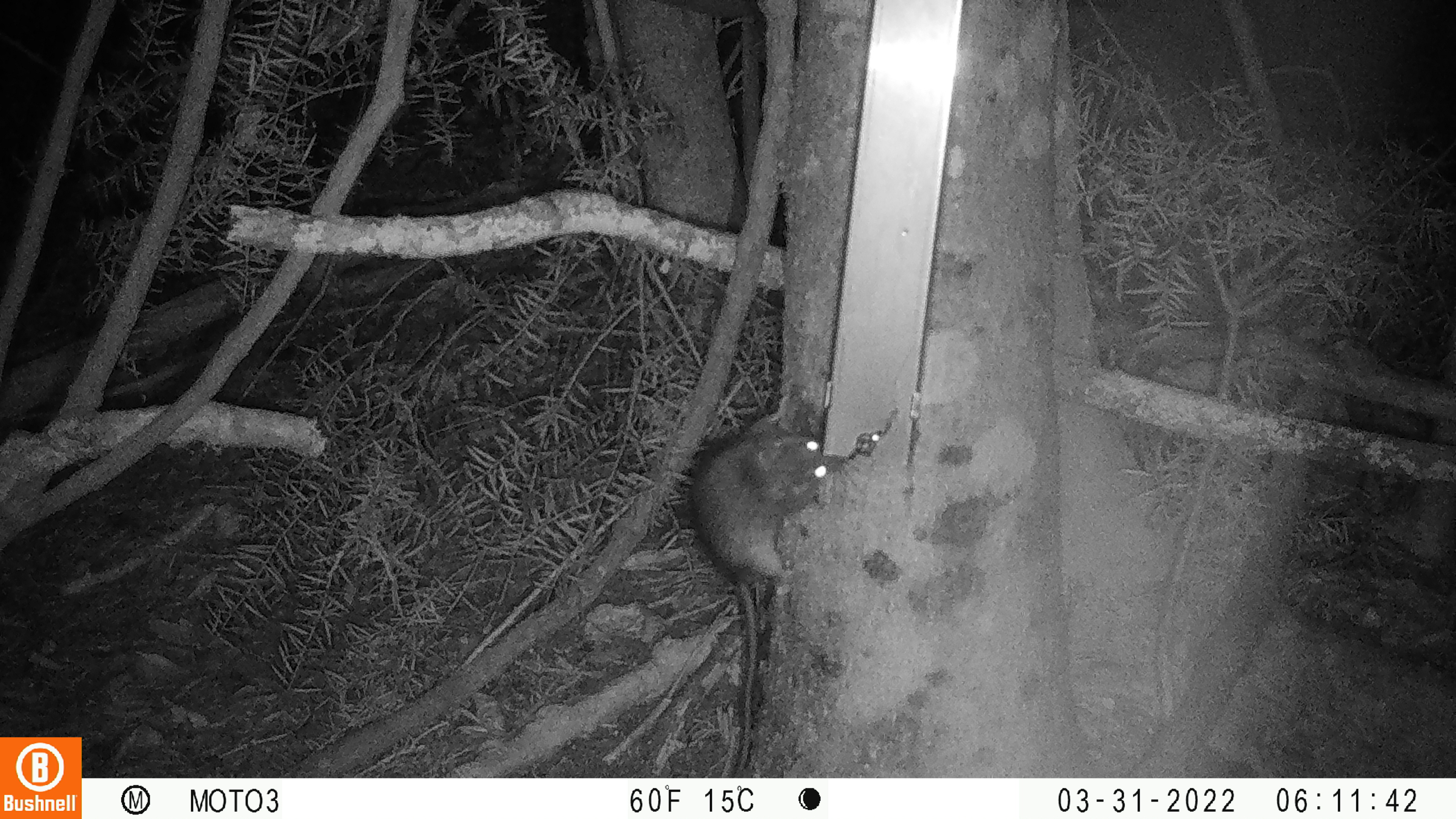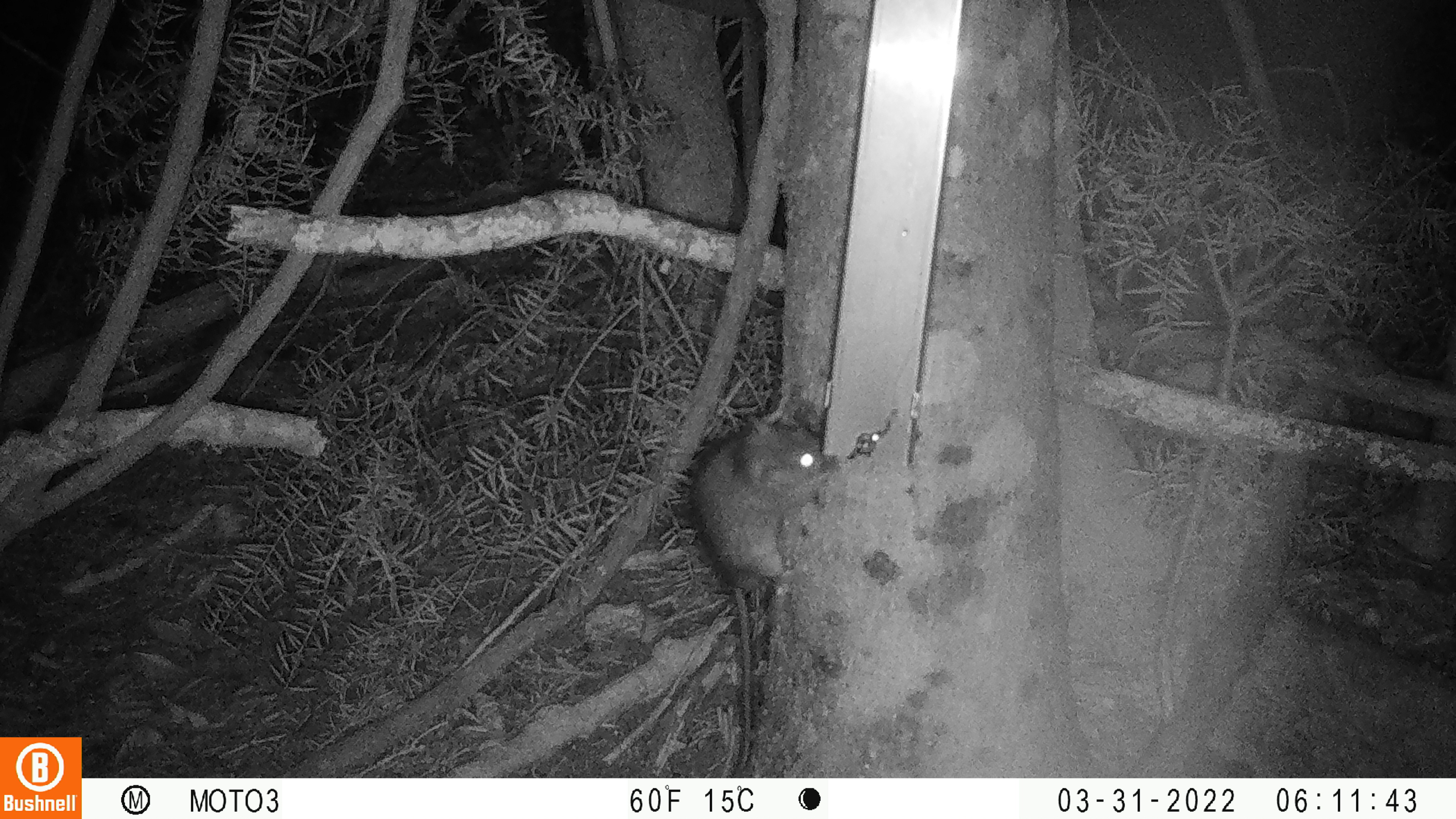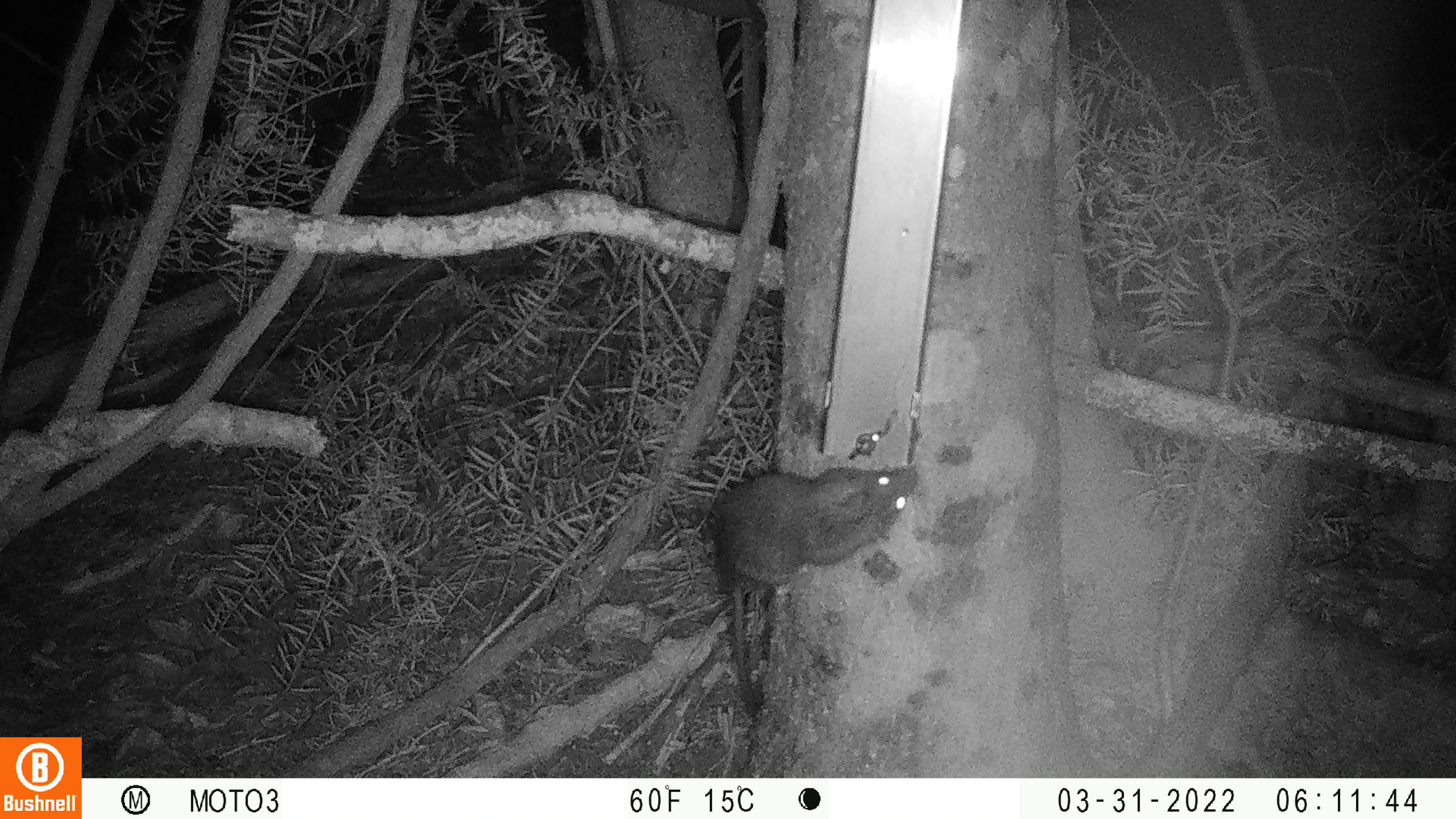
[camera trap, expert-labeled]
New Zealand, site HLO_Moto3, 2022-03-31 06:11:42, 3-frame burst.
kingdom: Animalia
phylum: Chordata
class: Mammalia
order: Rodentia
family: Muridae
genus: Rattus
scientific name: Rattus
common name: rat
Rat (Rattus).